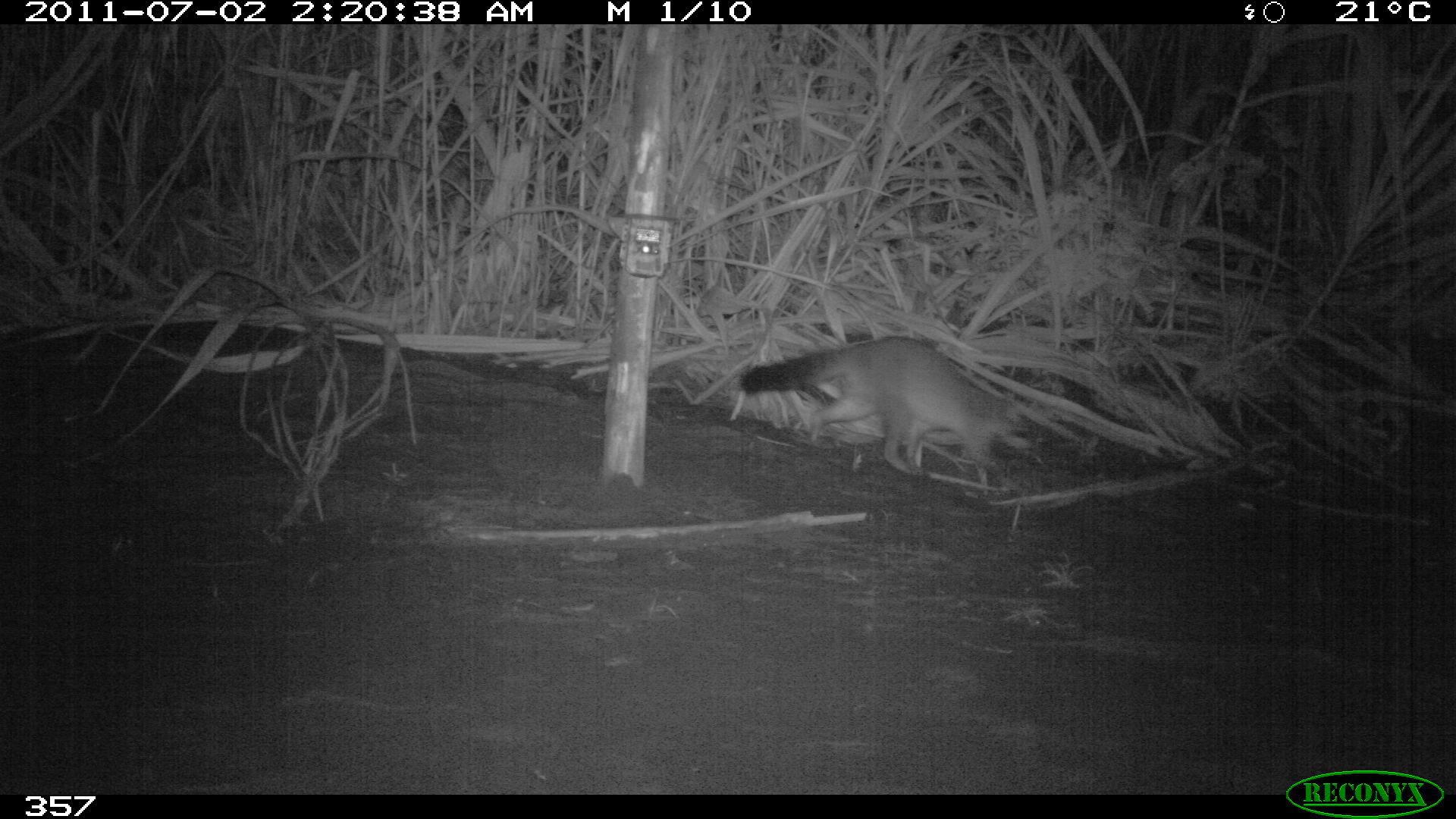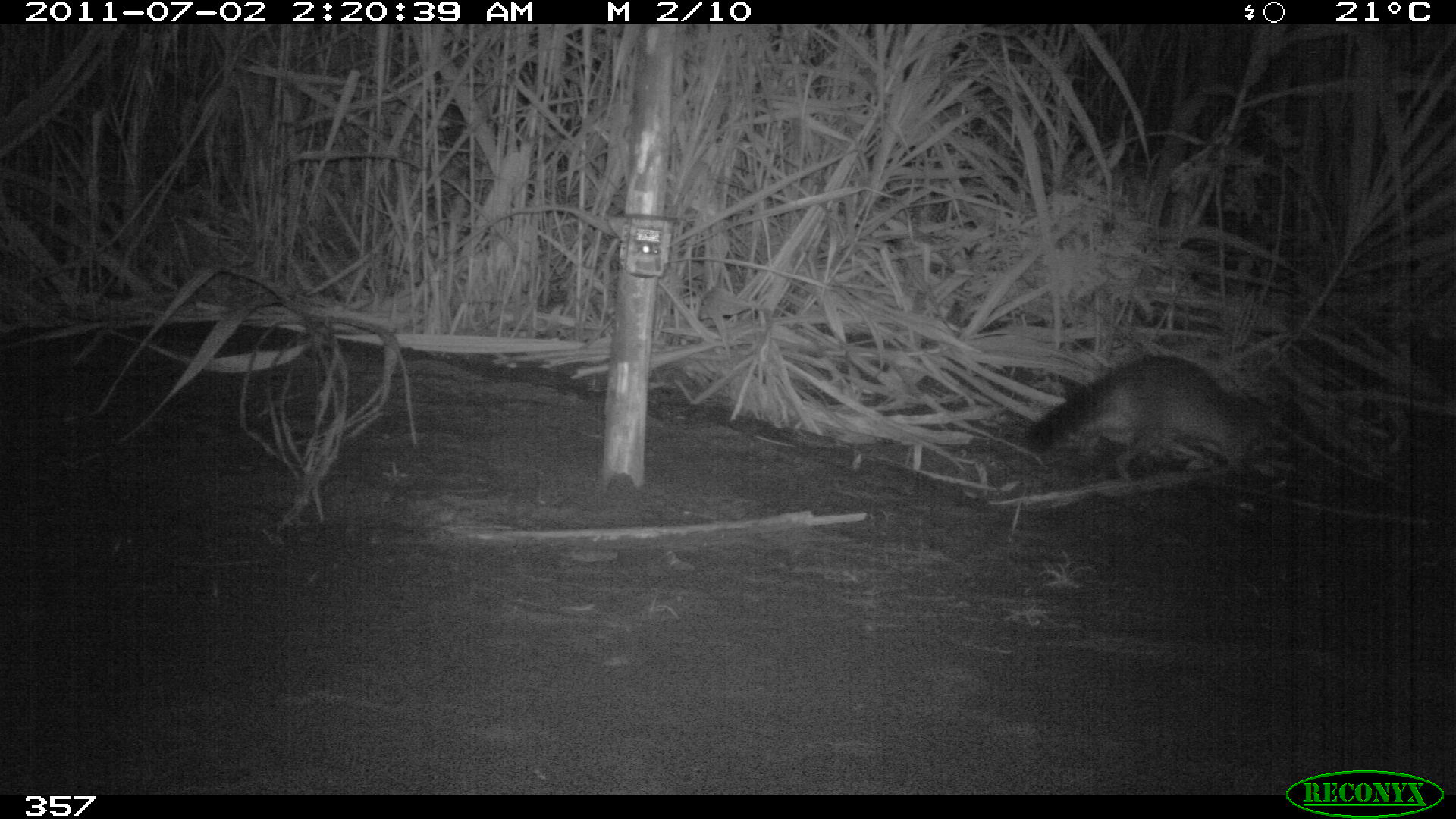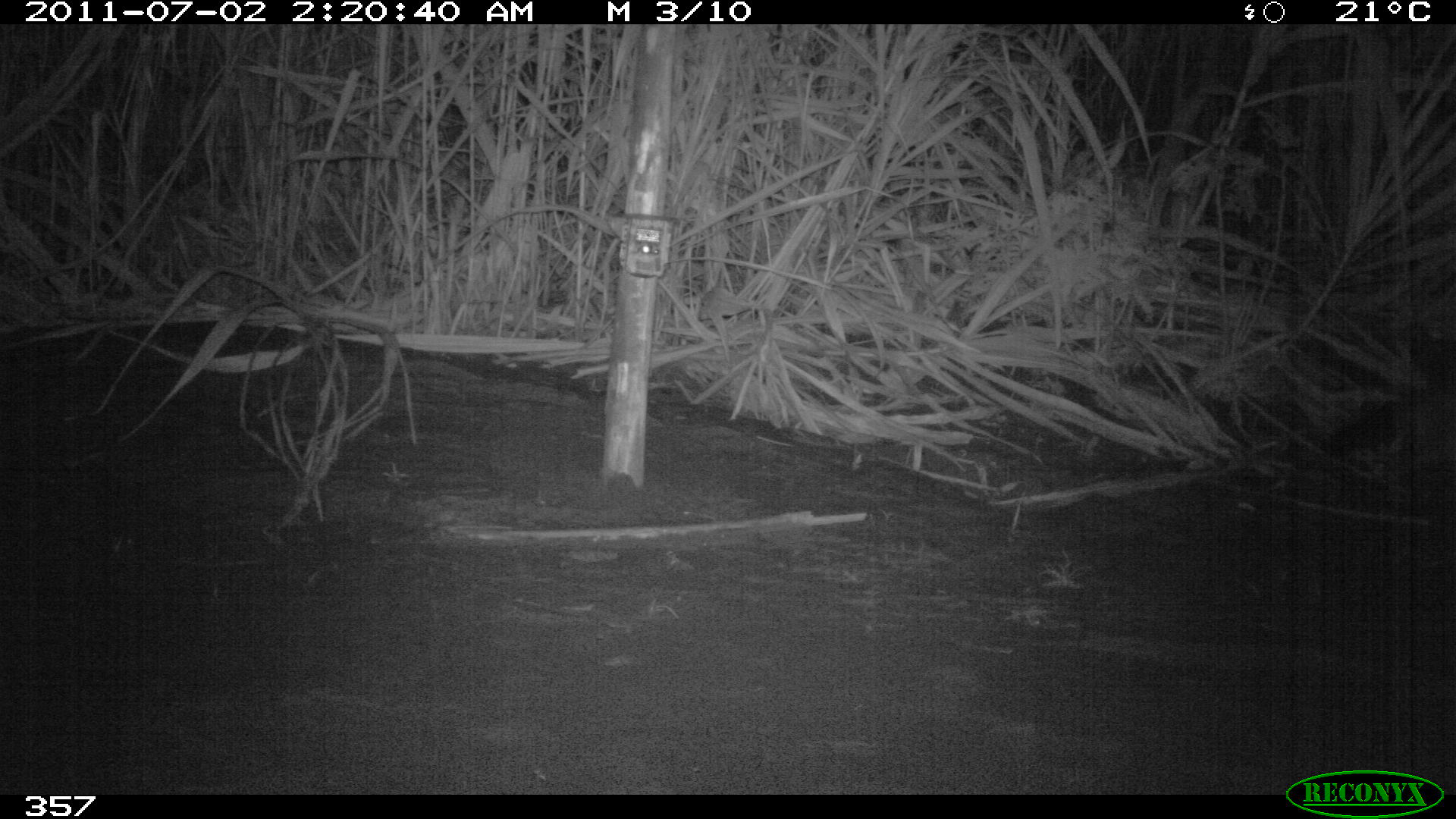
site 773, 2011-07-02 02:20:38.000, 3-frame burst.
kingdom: Animalia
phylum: Chordata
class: Mammalia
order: Carnivora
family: Procyonidae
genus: Procyon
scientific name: Procyon cancrivorus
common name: crab-eating raccoon